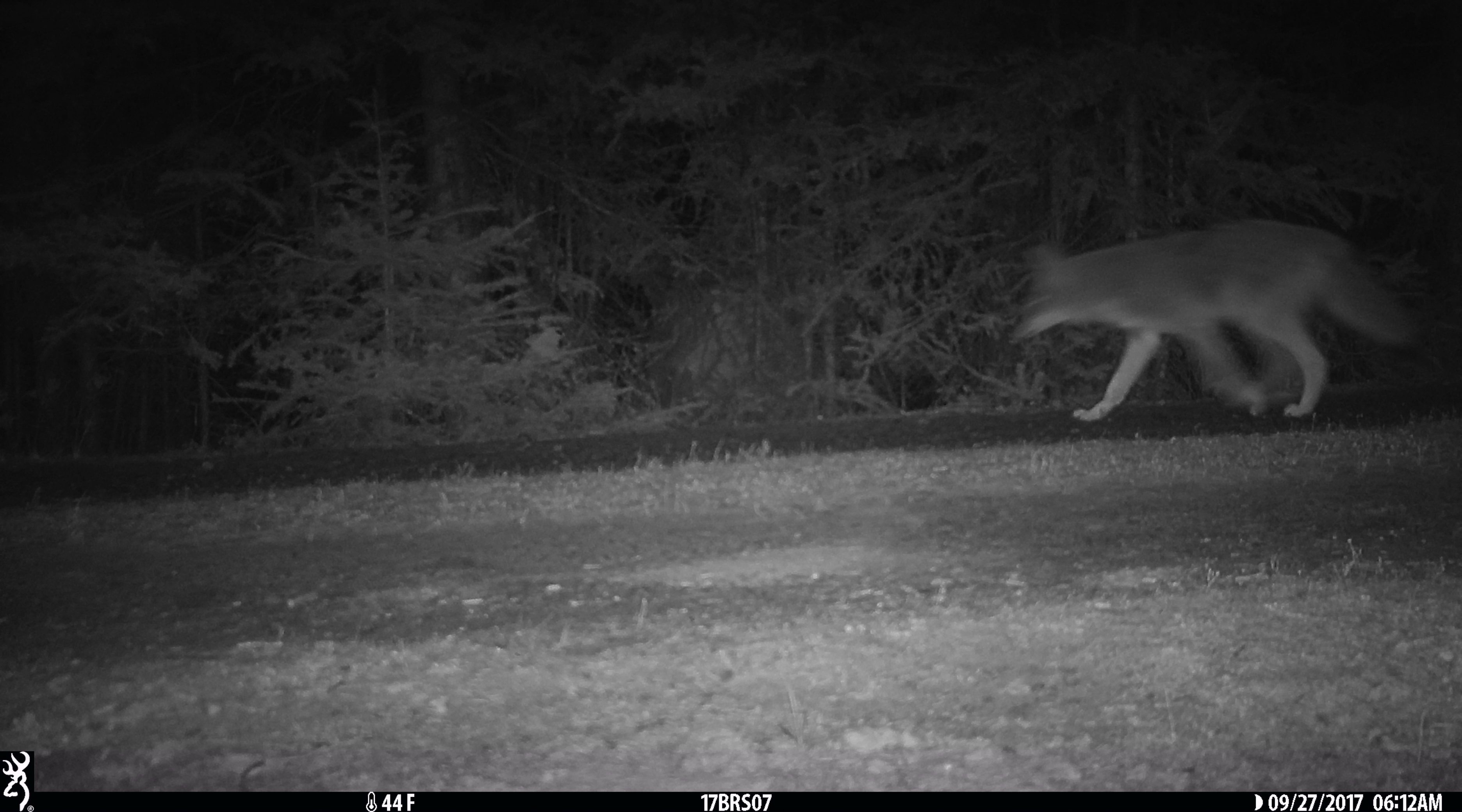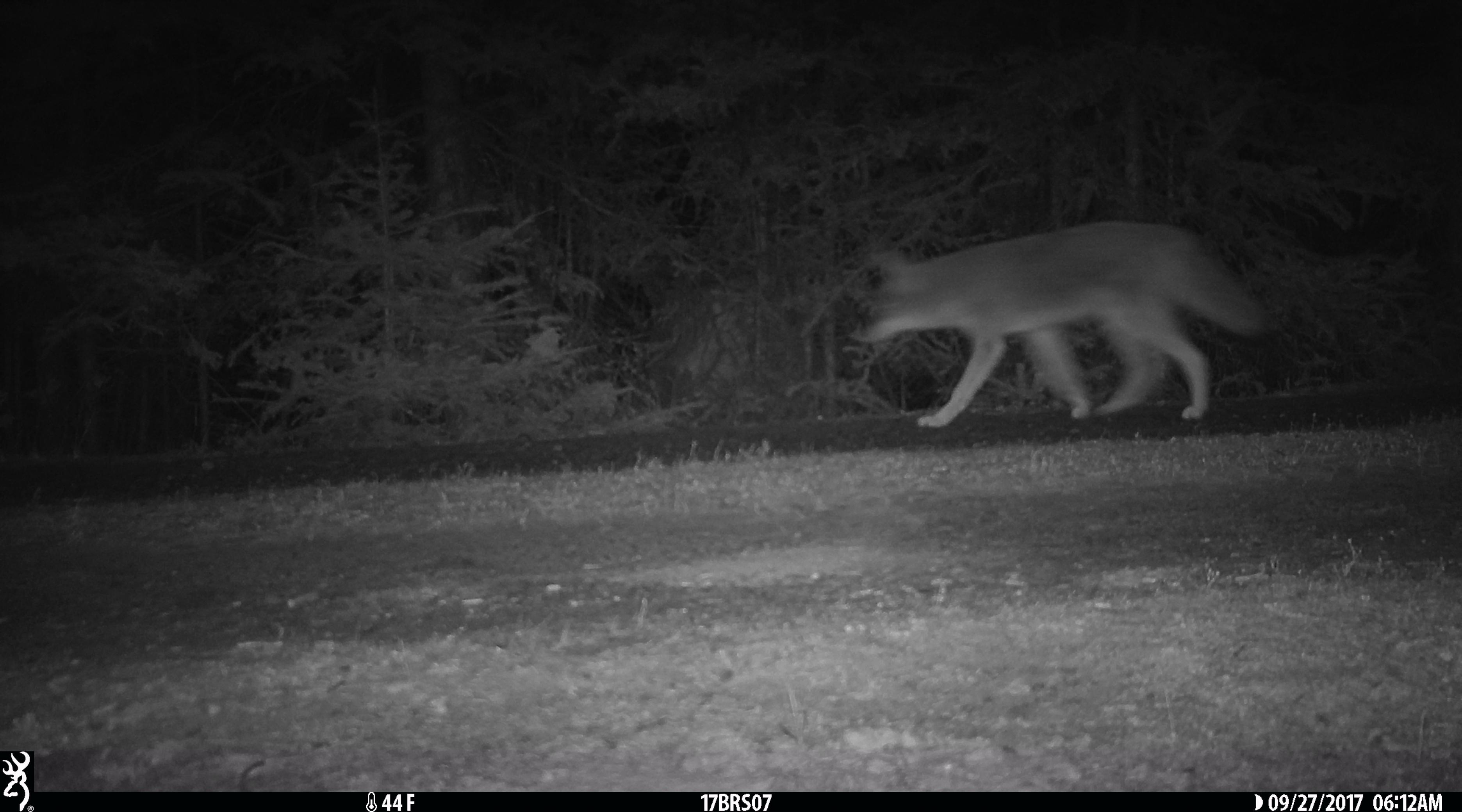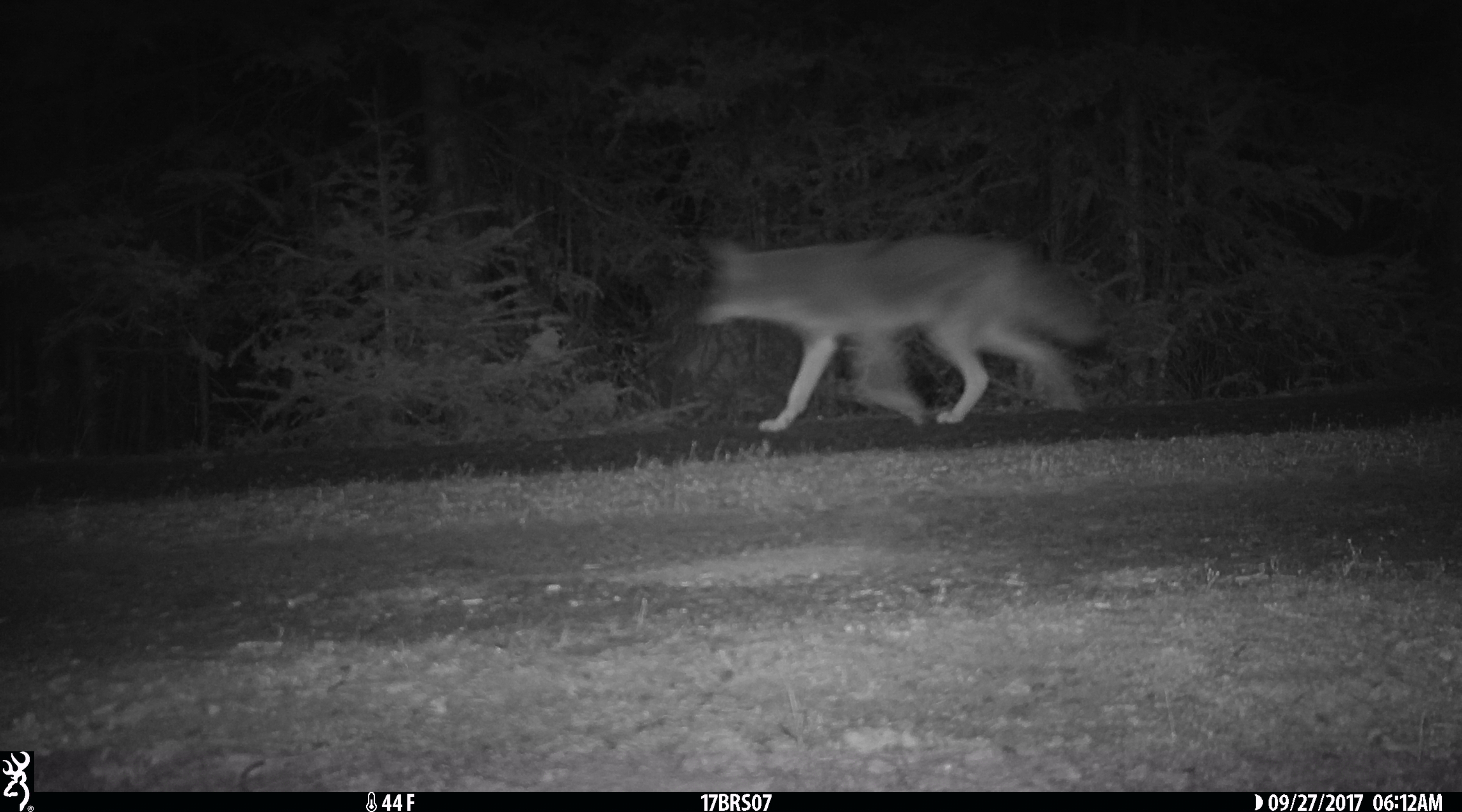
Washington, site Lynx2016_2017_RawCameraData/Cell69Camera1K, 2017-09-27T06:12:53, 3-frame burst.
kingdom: Animalia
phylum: Chordata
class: Mammalia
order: Carnivora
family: Canidae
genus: Canis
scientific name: Canis latrans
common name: coyote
Canis latrans (coyote). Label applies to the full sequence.